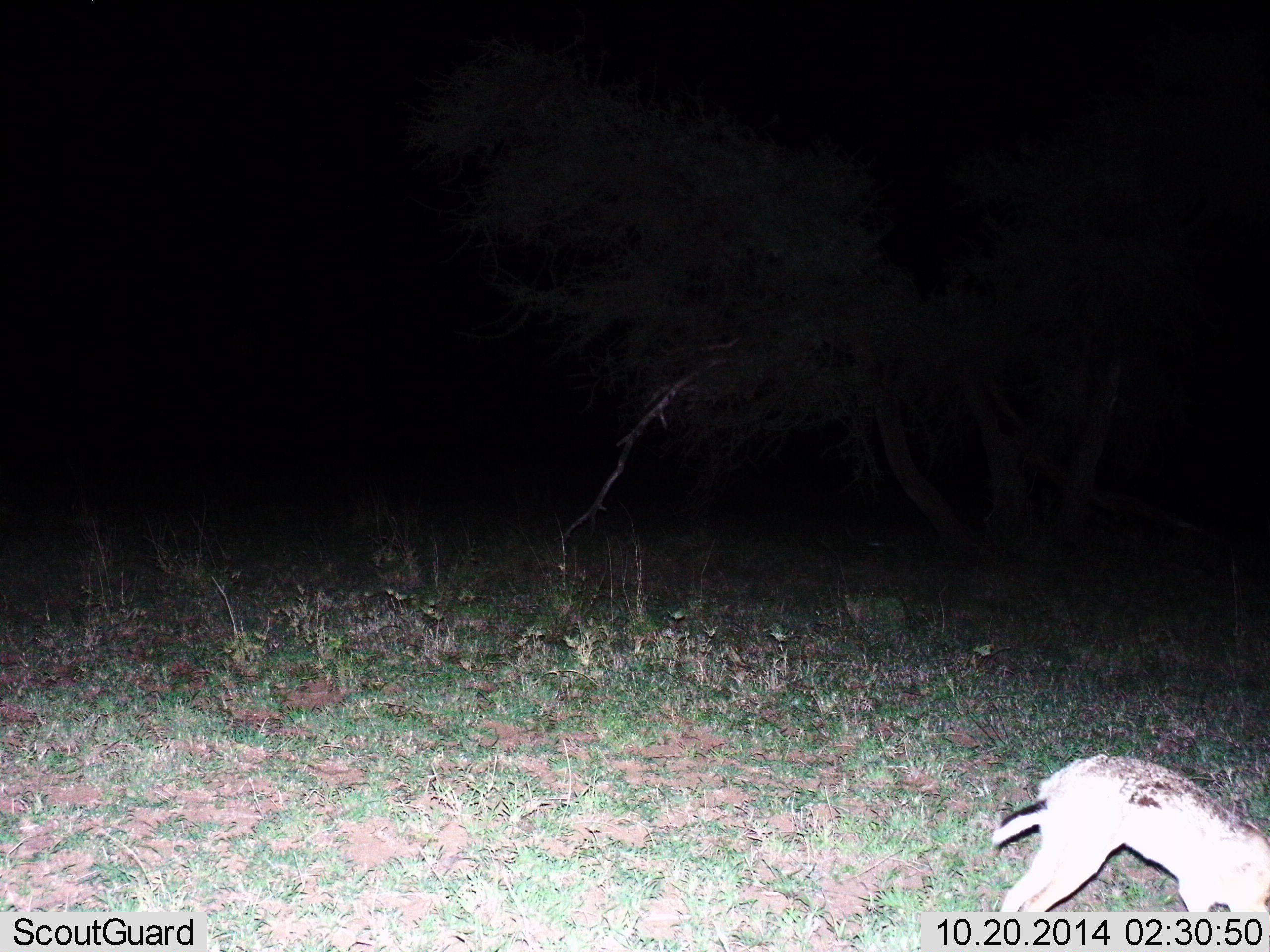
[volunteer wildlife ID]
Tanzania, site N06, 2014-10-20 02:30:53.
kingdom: Animalia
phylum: Chordata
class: Mammalia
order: Lagomorpha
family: Leporidae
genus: Lepus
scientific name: Lepus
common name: hare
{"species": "hare (Lepus)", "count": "1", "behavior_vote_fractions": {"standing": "0%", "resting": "0%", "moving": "88%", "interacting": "0%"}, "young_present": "0%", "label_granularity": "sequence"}